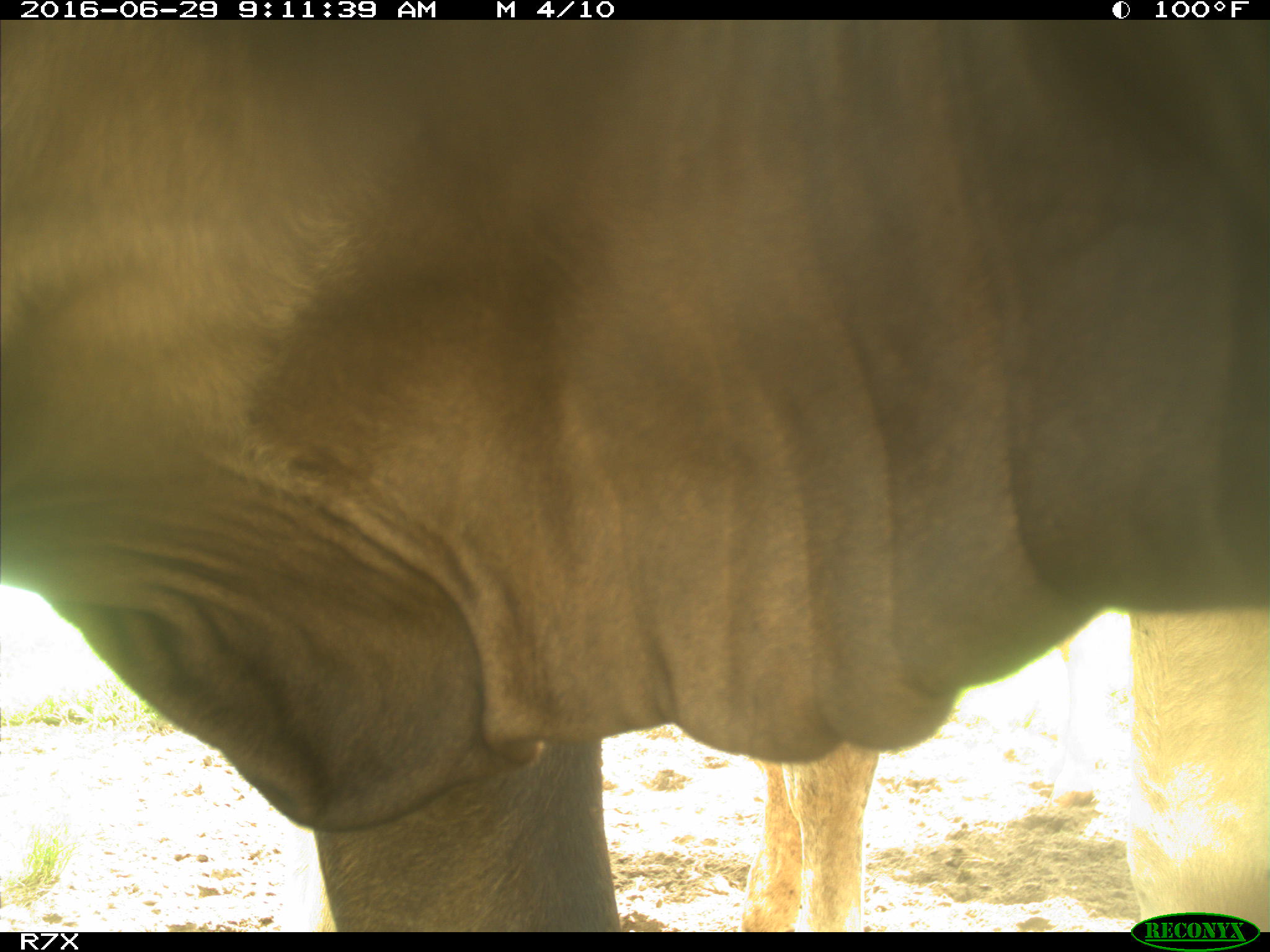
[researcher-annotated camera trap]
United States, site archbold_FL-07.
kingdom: Animalia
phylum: Chordata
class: Mammalia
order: Artiodactyla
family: Bovidae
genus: Bos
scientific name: Bos taurus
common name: domestic cow